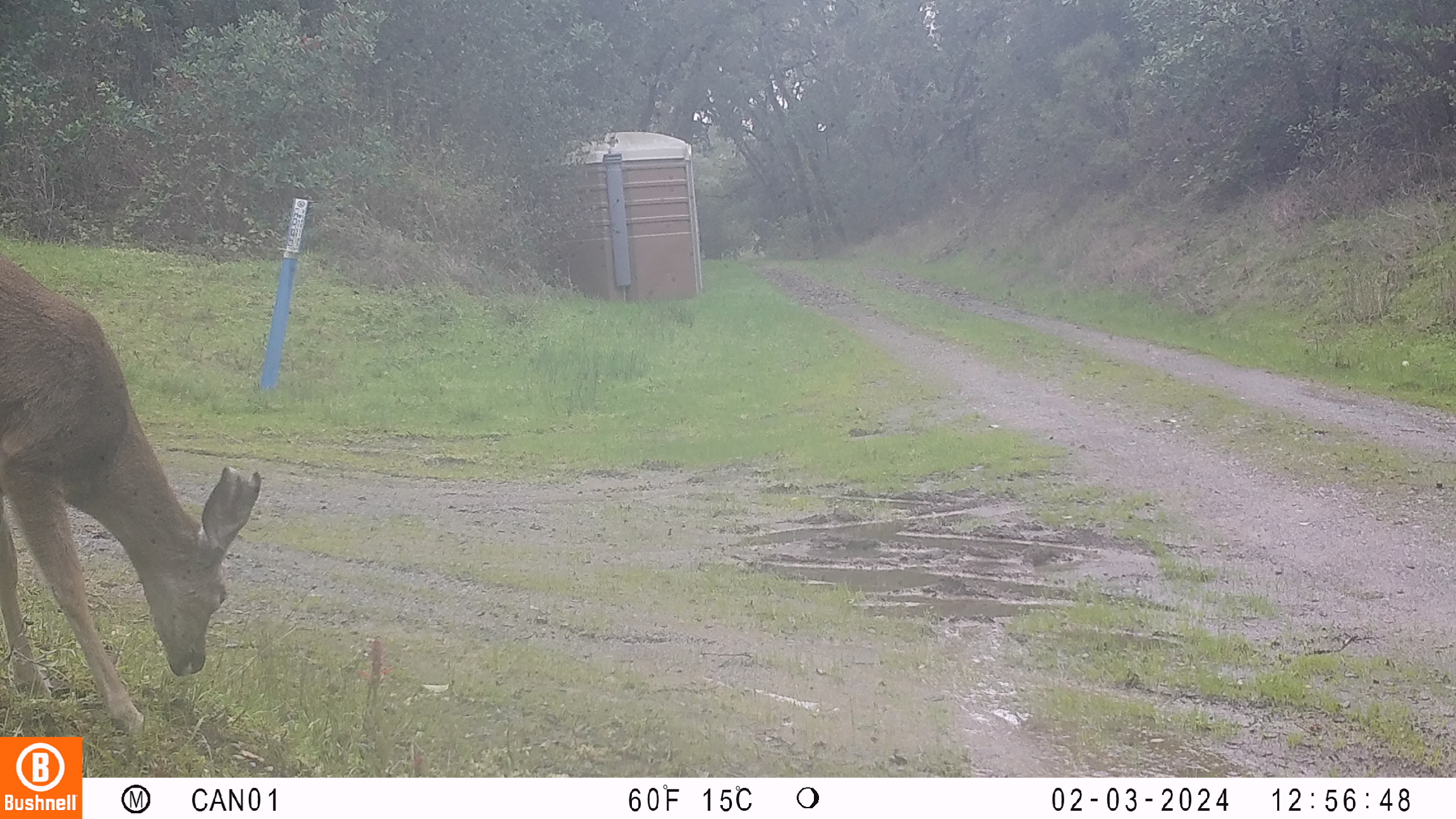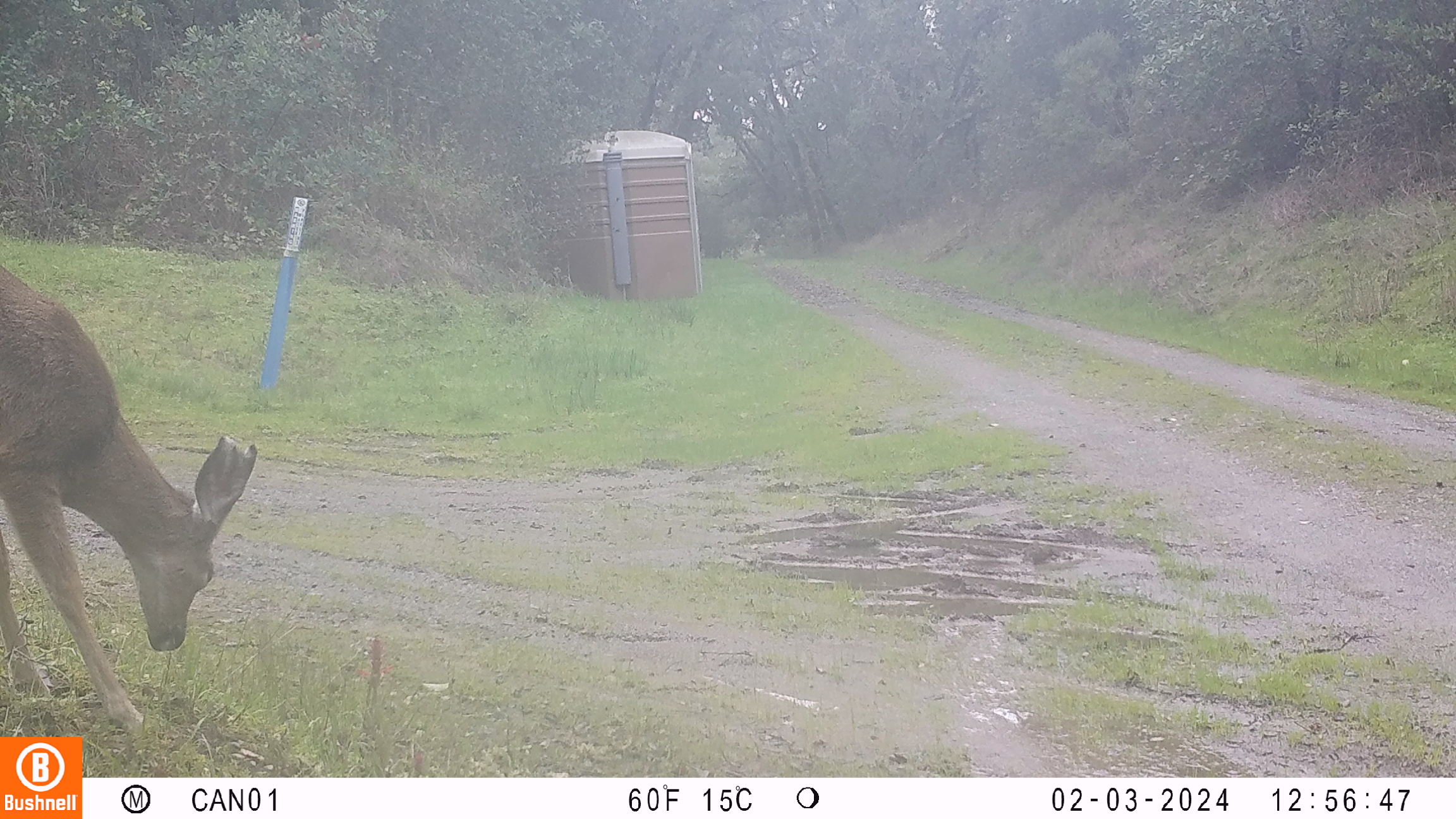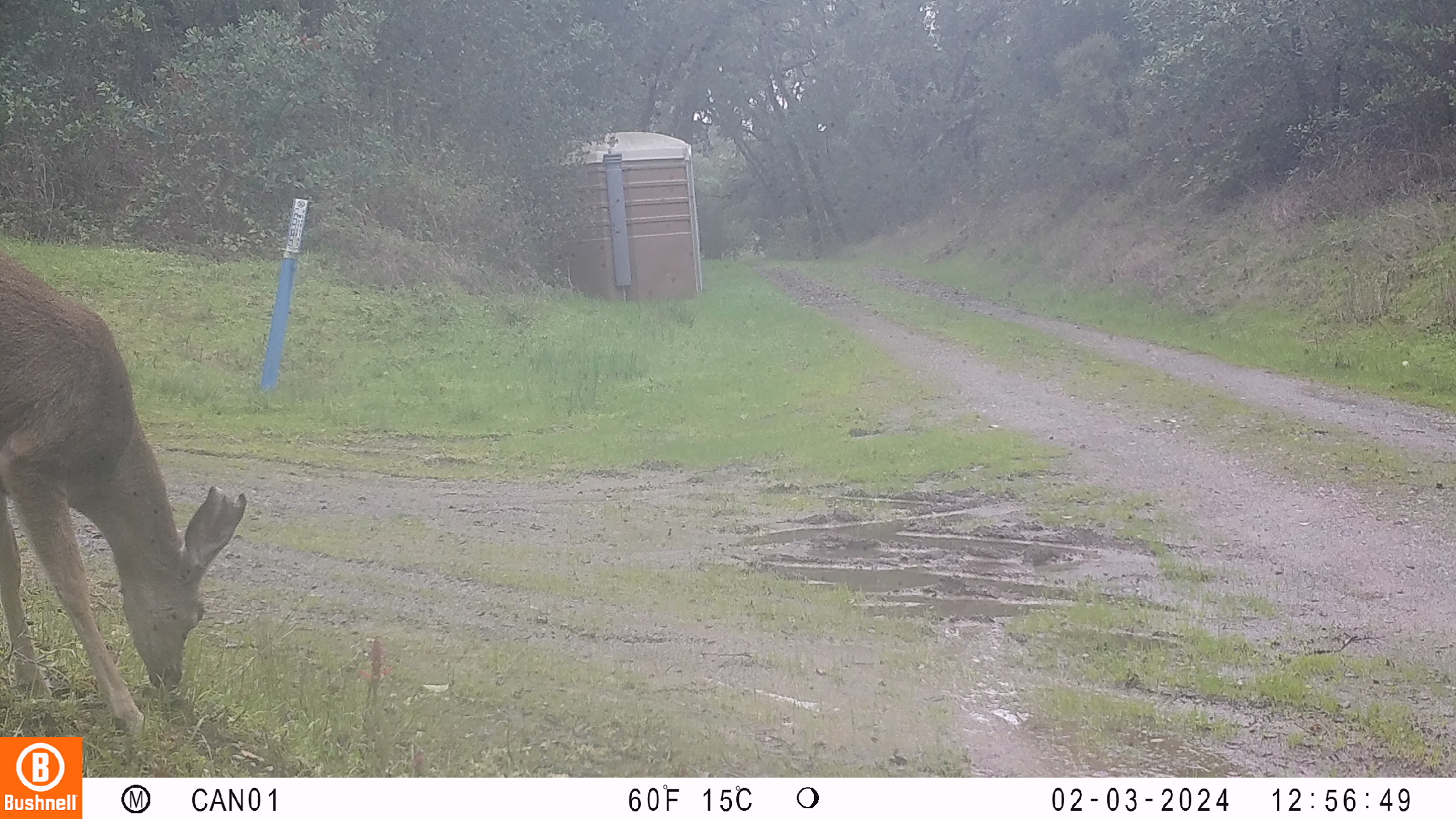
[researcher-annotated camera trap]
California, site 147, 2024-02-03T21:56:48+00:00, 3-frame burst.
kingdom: Animalia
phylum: Chordata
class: Mammalia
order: Artiodactyla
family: Cervidae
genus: Odocoileus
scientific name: Odocoileus hemionus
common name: mule deer